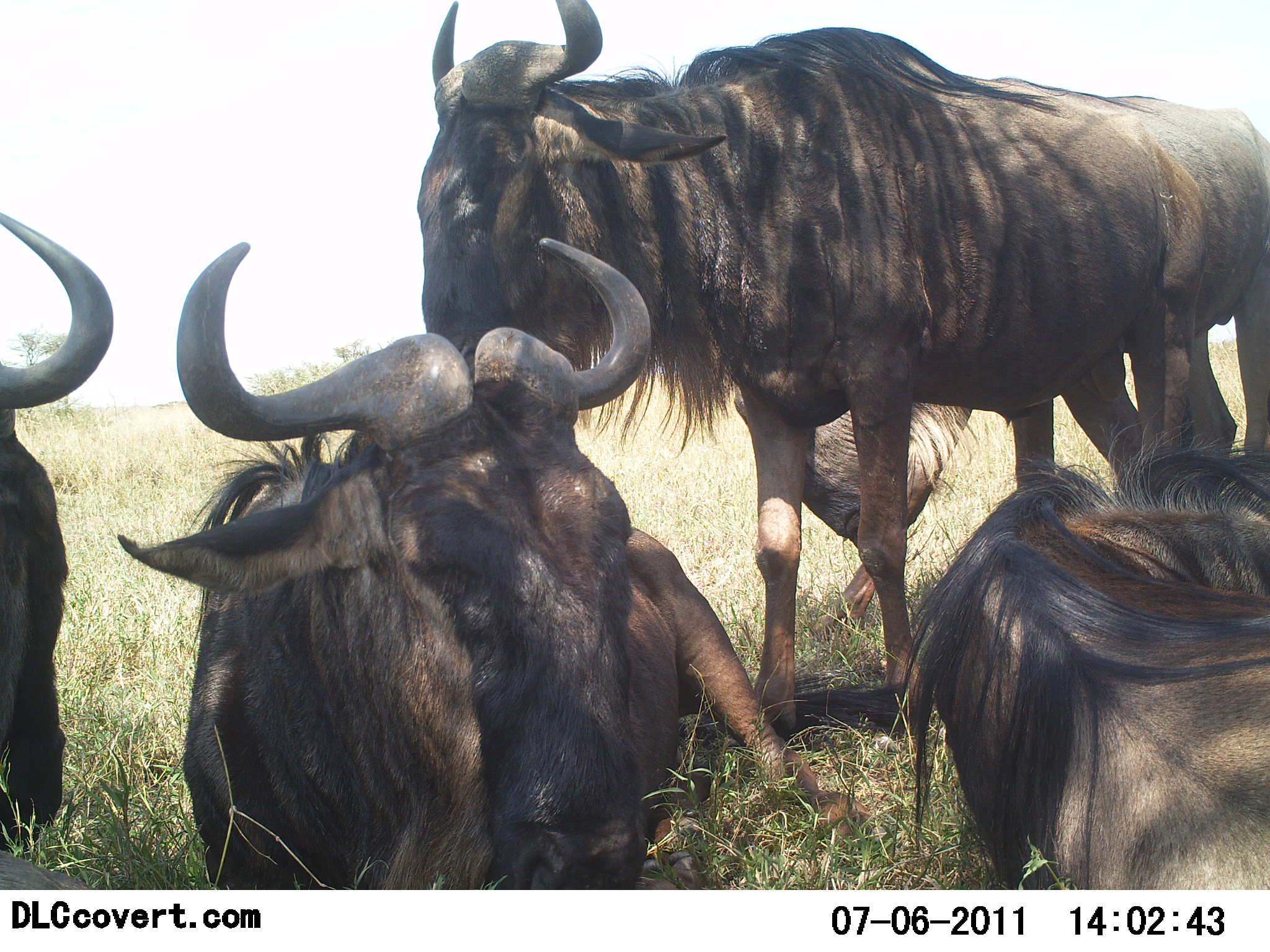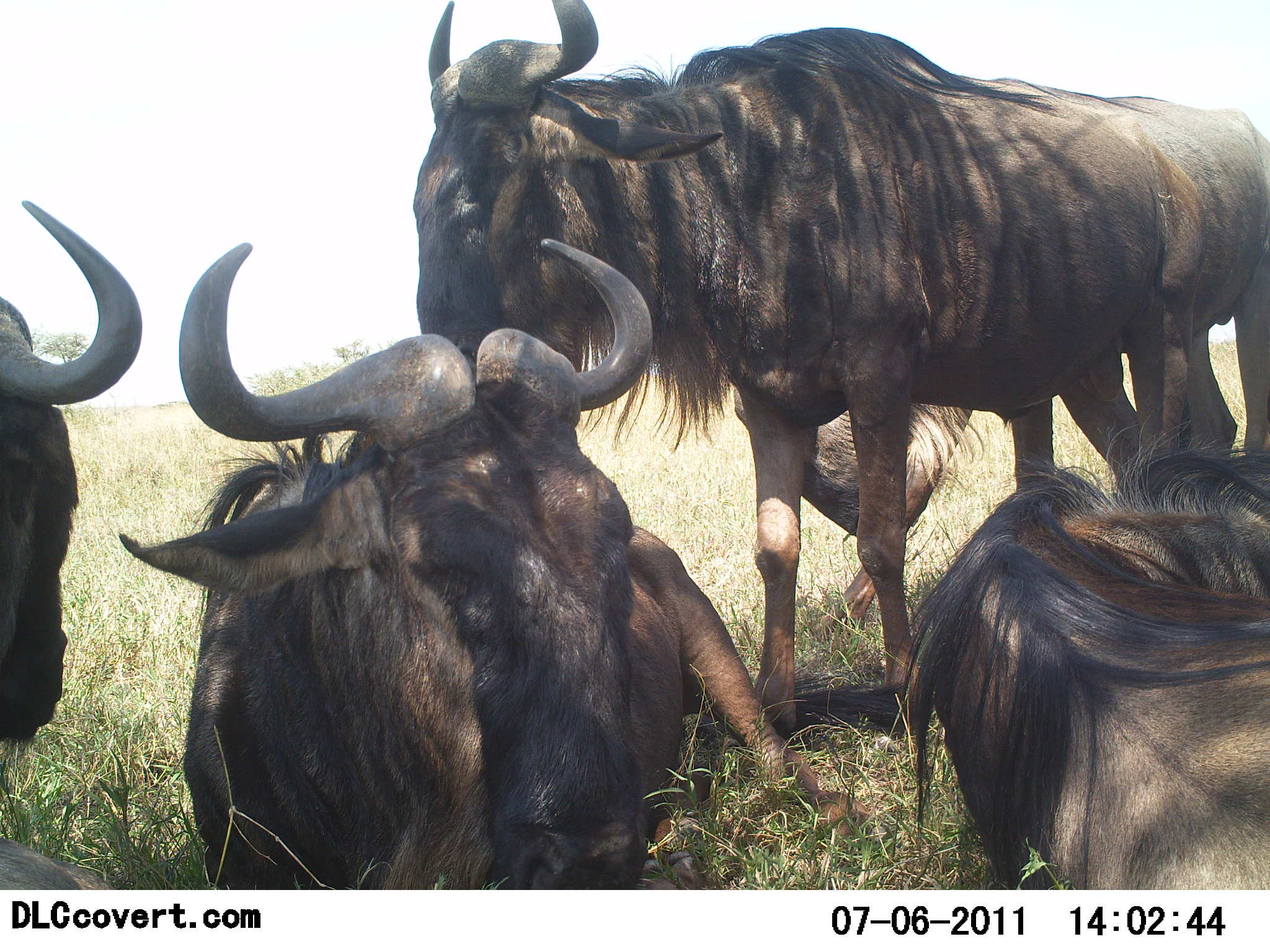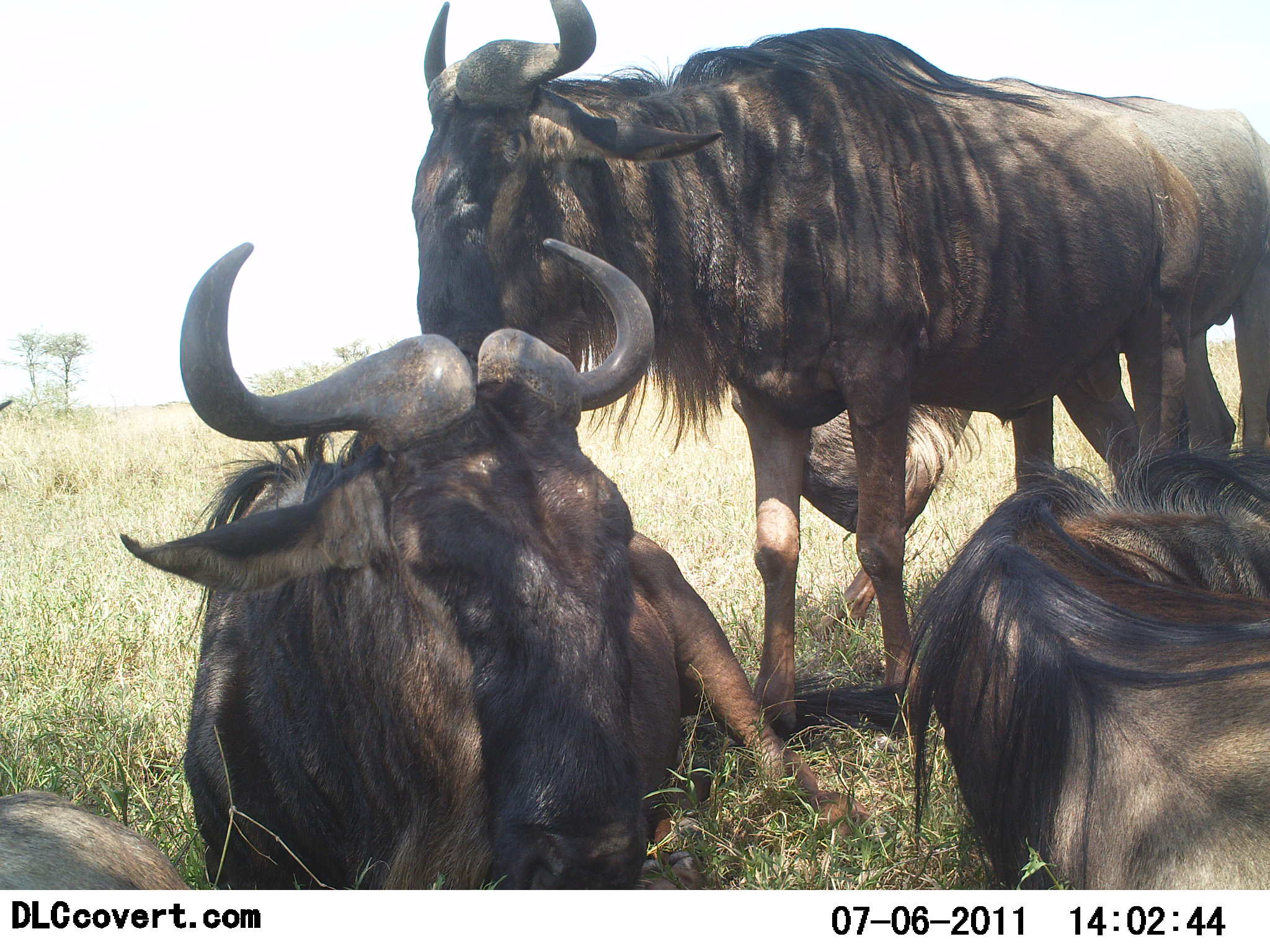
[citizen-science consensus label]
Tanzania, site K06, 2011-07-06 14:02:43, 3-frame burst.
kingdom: Animalia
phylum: Chordata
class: Mammalia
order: Artiodactyla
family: Bovidae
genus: Connochaetes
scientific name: Connochaetes taurinus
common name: blue wildebeest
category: wildebeest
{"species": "wildebeest (blue wildebeest) (Connochaetes taurinus)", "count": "5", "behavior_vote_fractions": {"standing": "80%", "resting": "100%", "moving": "0%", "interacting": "0%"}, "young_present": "0%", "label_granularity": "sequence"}